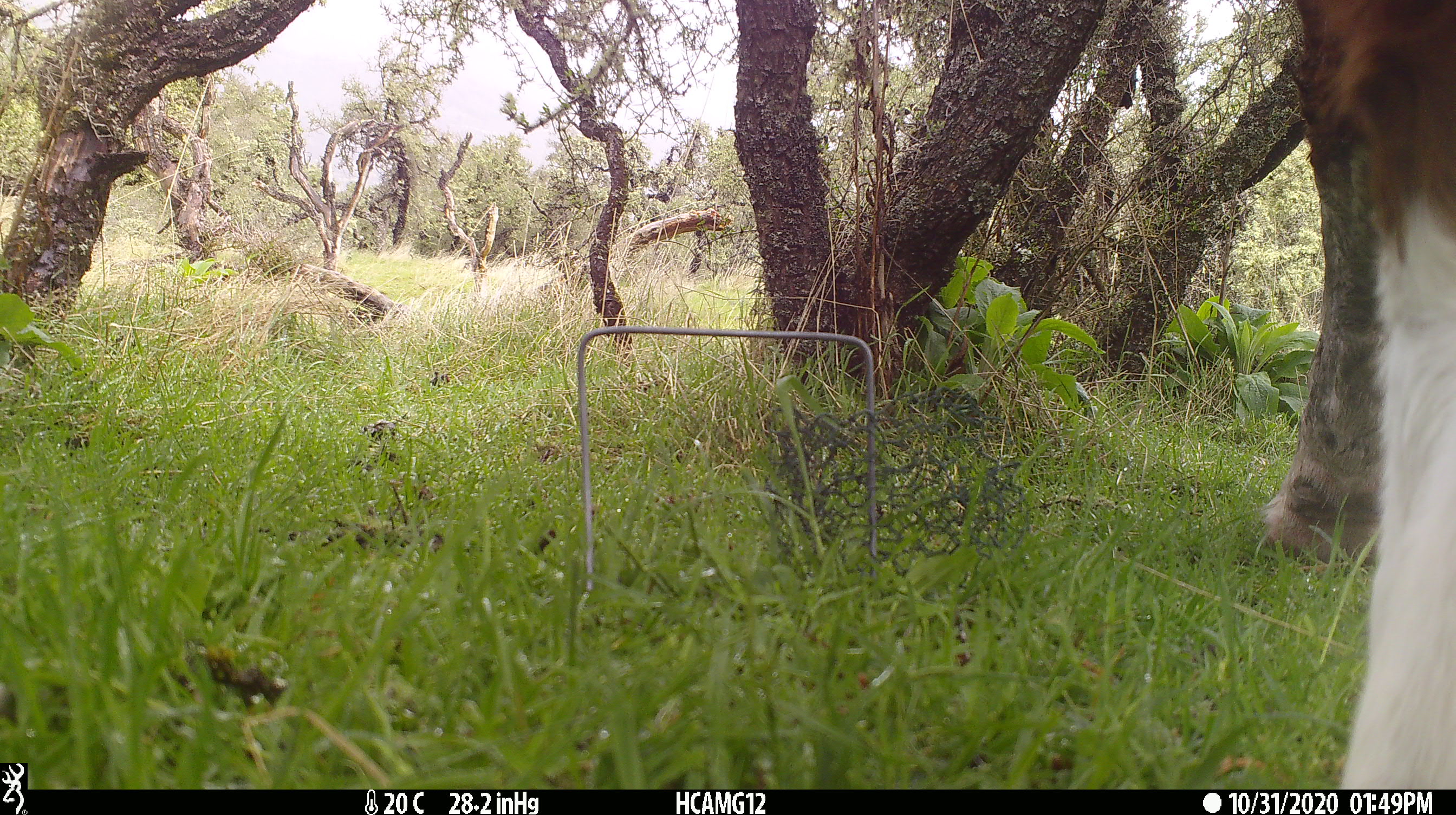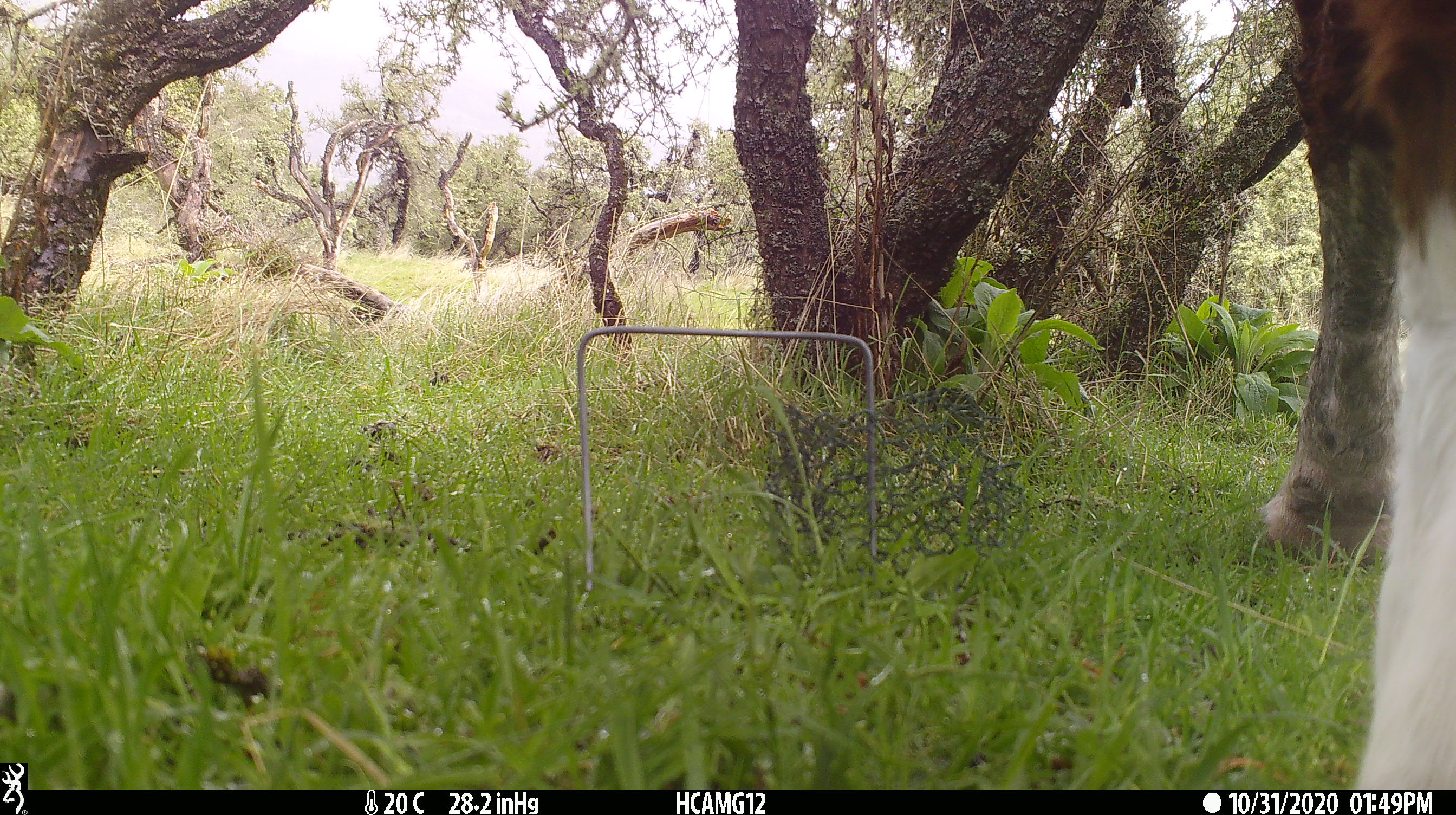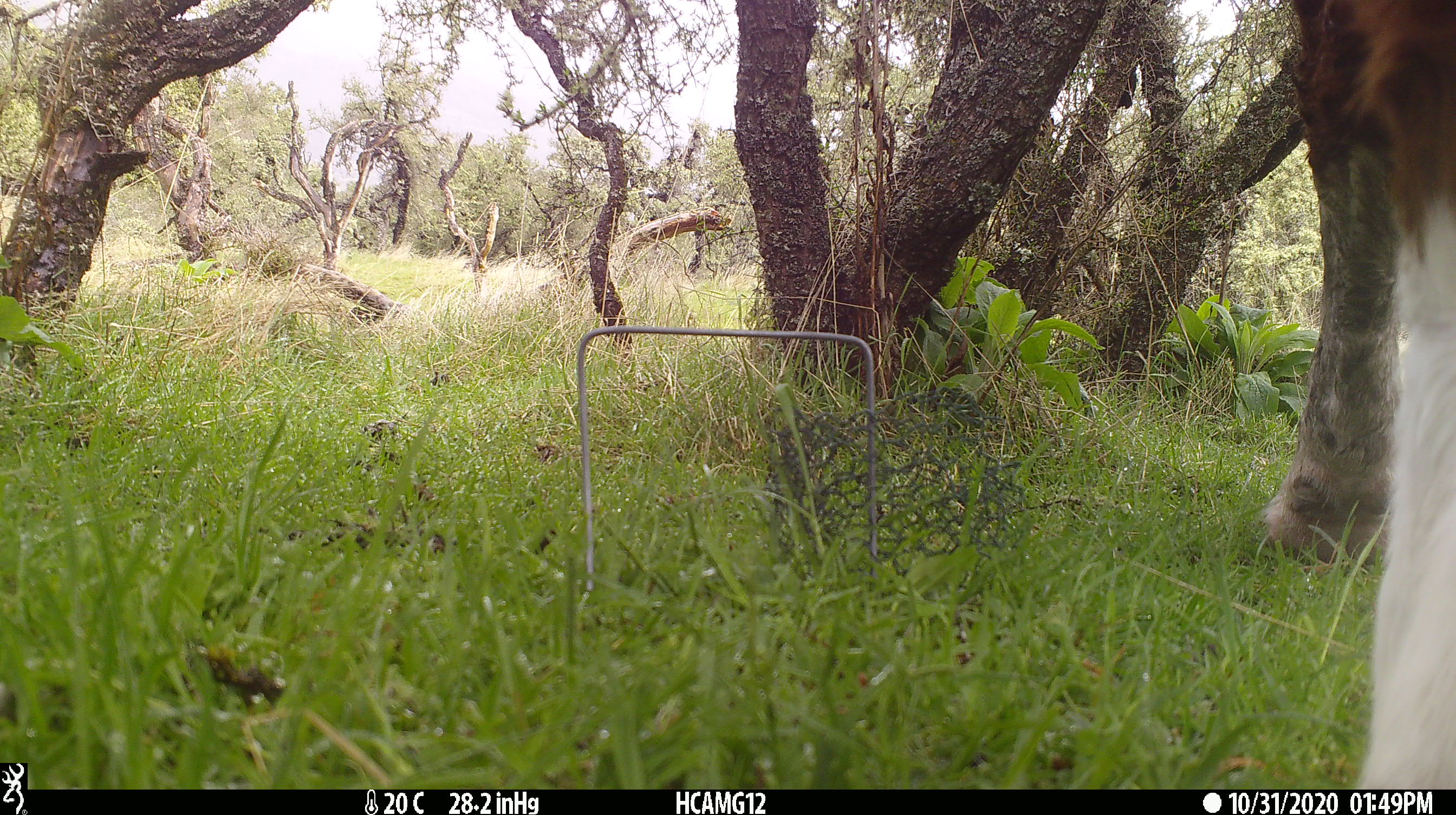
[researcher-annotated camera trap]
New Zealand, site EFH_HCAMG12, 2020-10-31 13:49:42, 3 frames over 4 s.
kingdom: Animalia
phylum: Chordata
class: Mammalia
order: Artiodactyla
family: Bovidae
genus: Bos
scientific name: Bos taurus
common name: domestic cow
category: cow